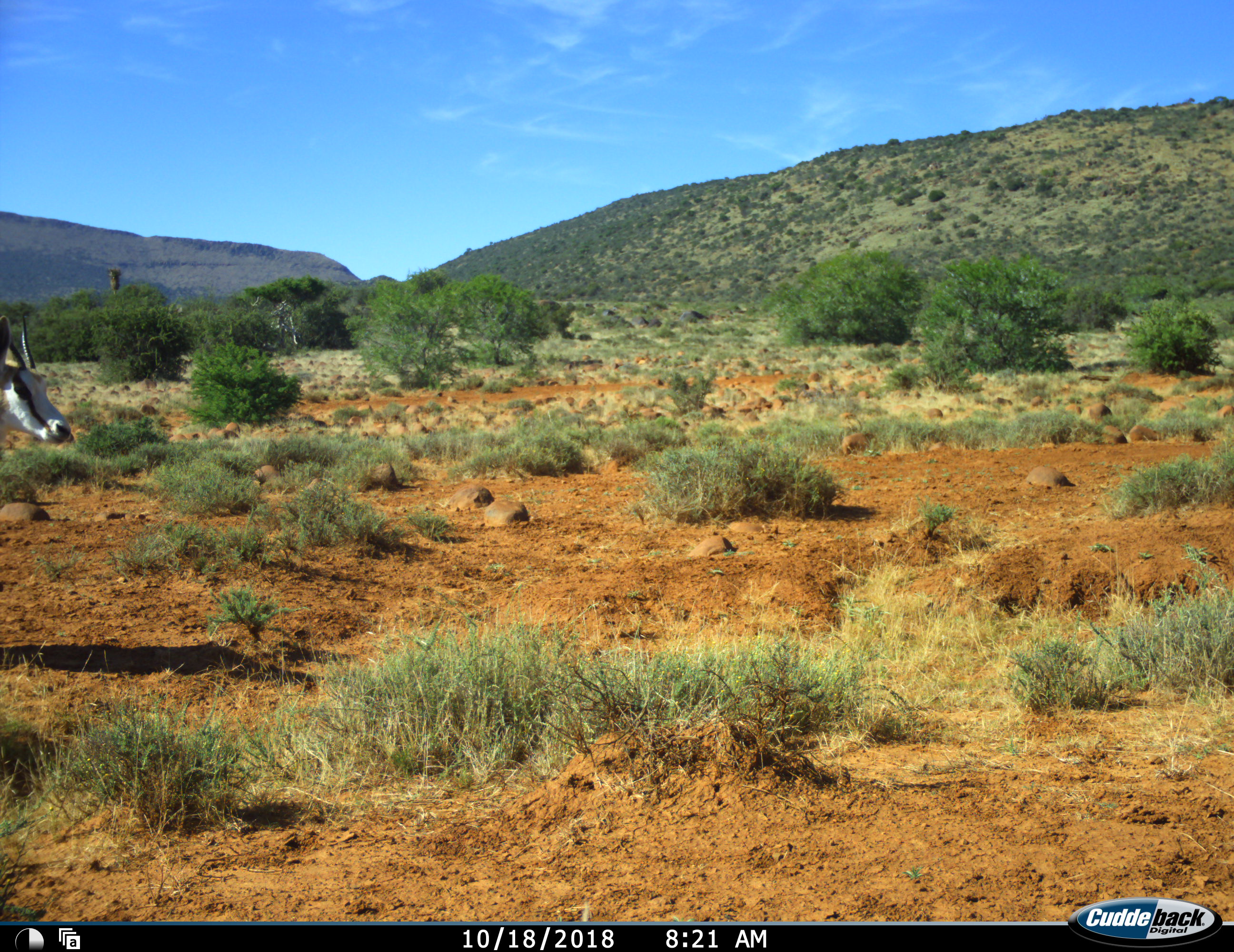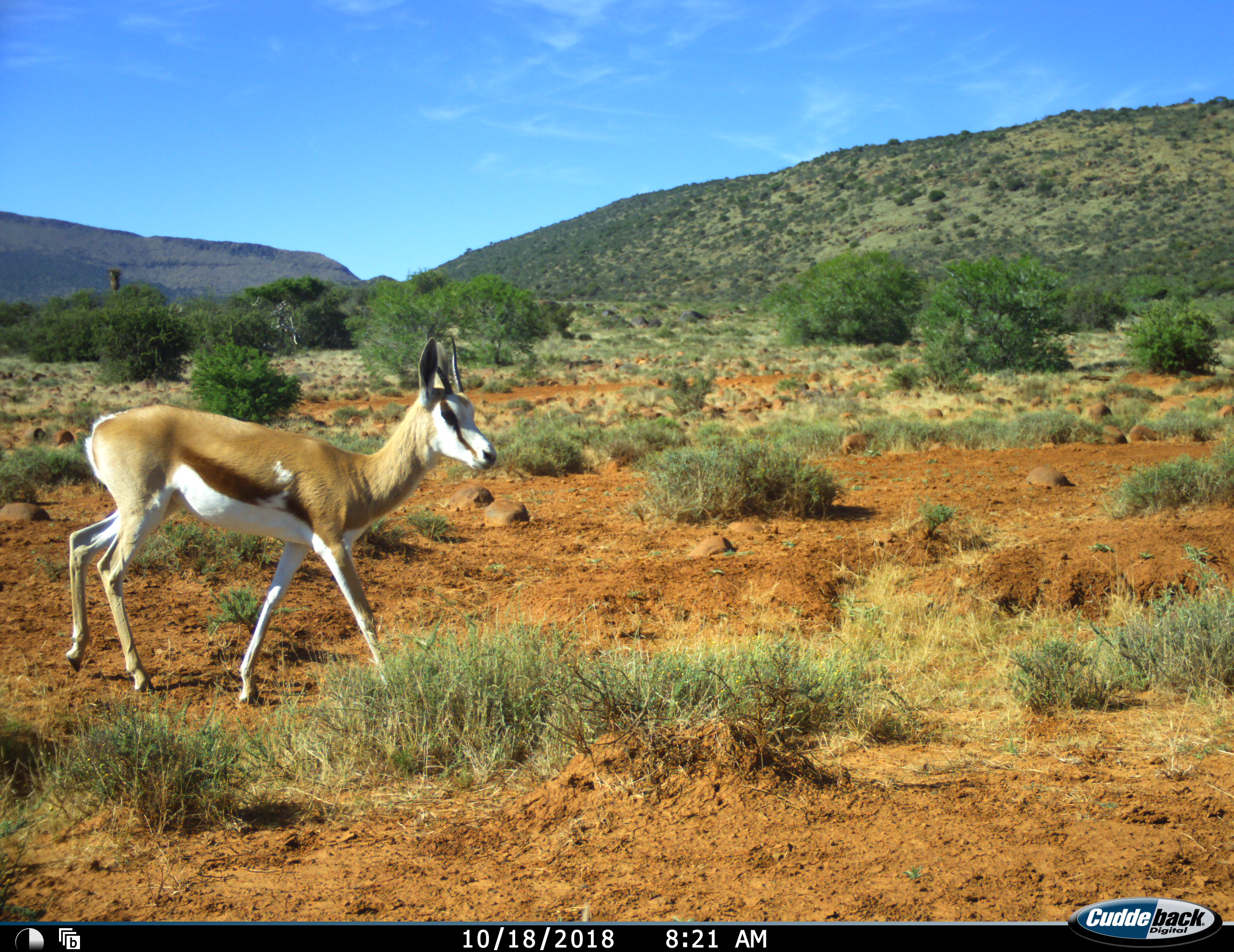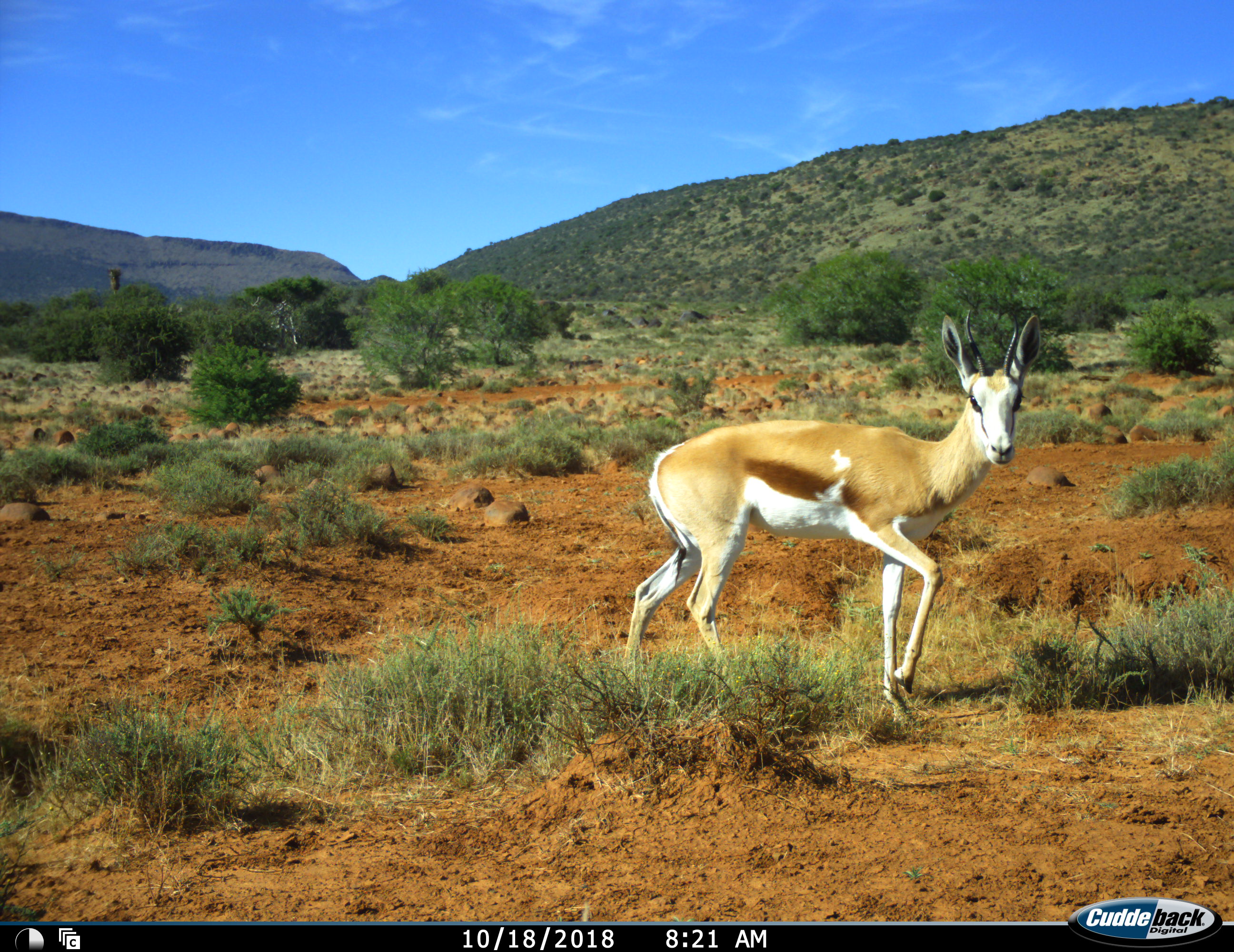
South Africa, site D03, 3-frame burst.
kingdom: Animalia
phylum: Chordata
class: Mammalia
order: Artiodactyla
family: Bovidae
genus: Antidorcas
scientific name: Antidorcas marsupialis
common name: springbok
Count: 1.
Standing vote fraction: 10%.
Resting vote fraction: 0%.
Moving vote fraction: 90%.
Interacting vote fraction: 0%.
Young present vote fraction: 0%.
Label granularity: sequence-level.